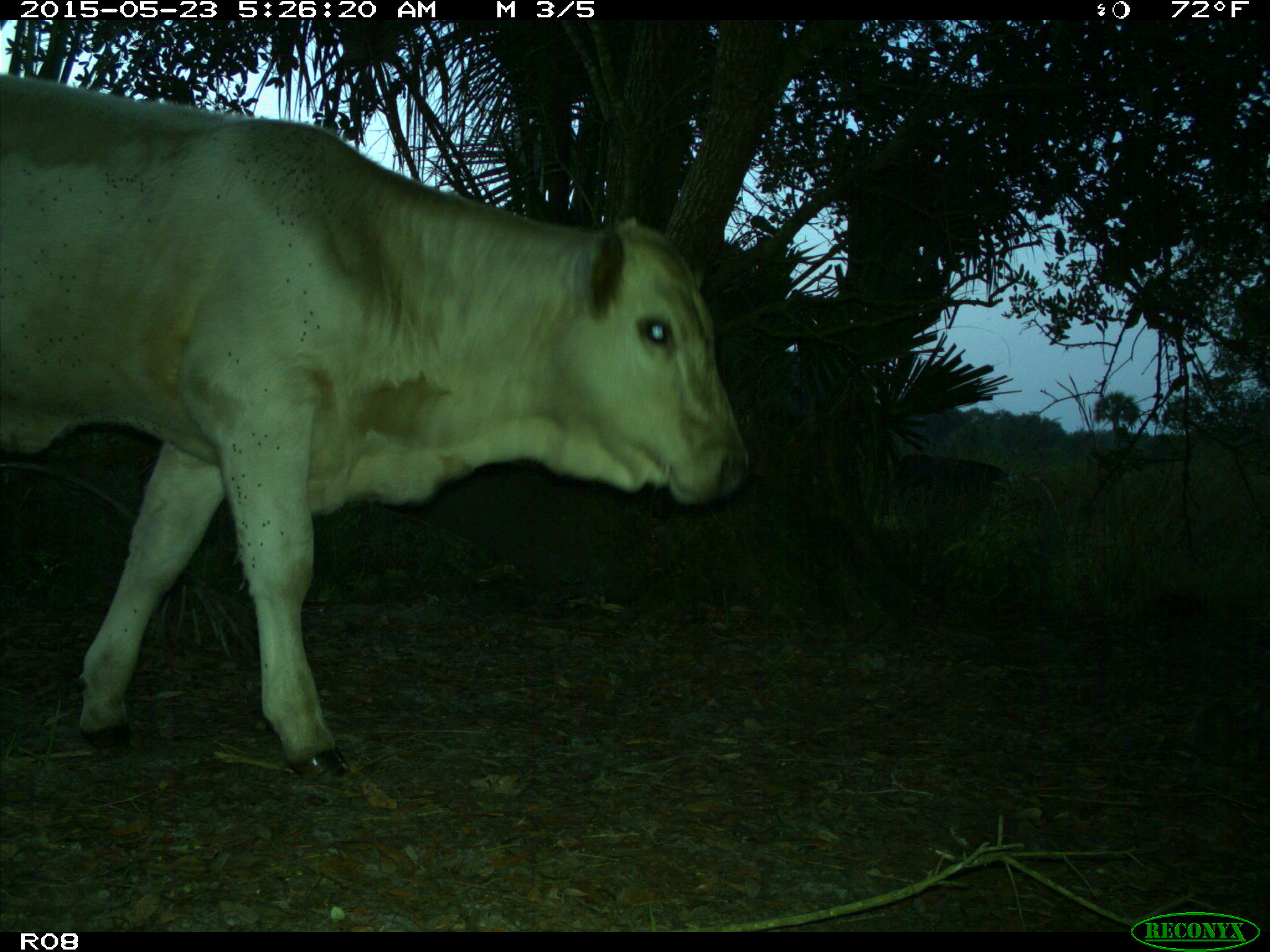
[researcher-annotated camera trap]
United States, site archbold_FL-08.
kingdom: Animalia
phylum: Chordata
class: Mammalia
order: Artiodactyla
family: Bovidae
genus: Bos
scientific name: Bos taurus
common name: domestic cow